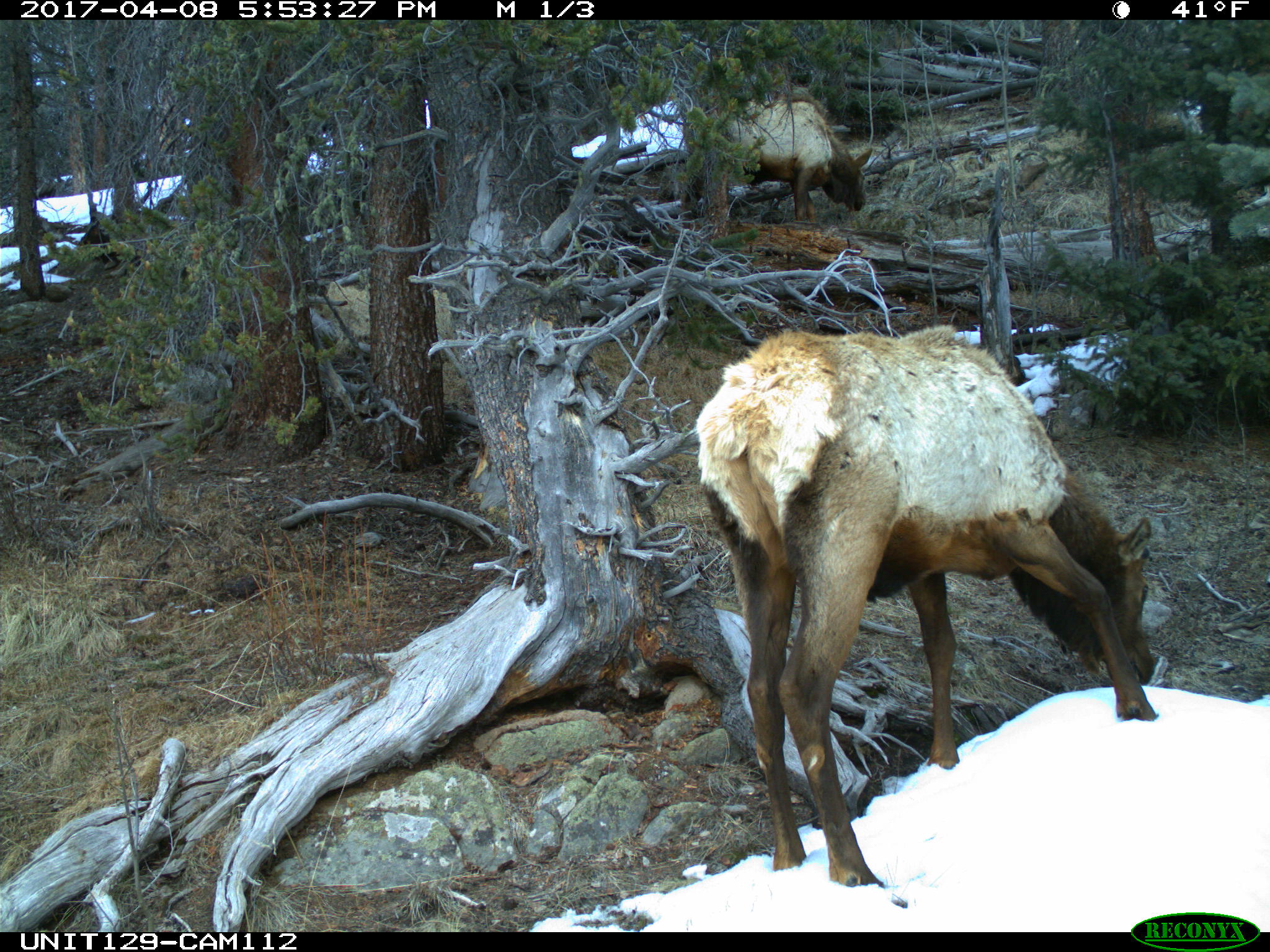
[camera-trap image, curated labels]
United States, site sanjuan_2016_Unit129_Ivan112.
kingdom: Animalia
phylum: Chordata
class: Mammalia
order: Artiodactyla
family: Cervidae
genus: Cervus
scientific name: Cervus elaphus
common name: red deer